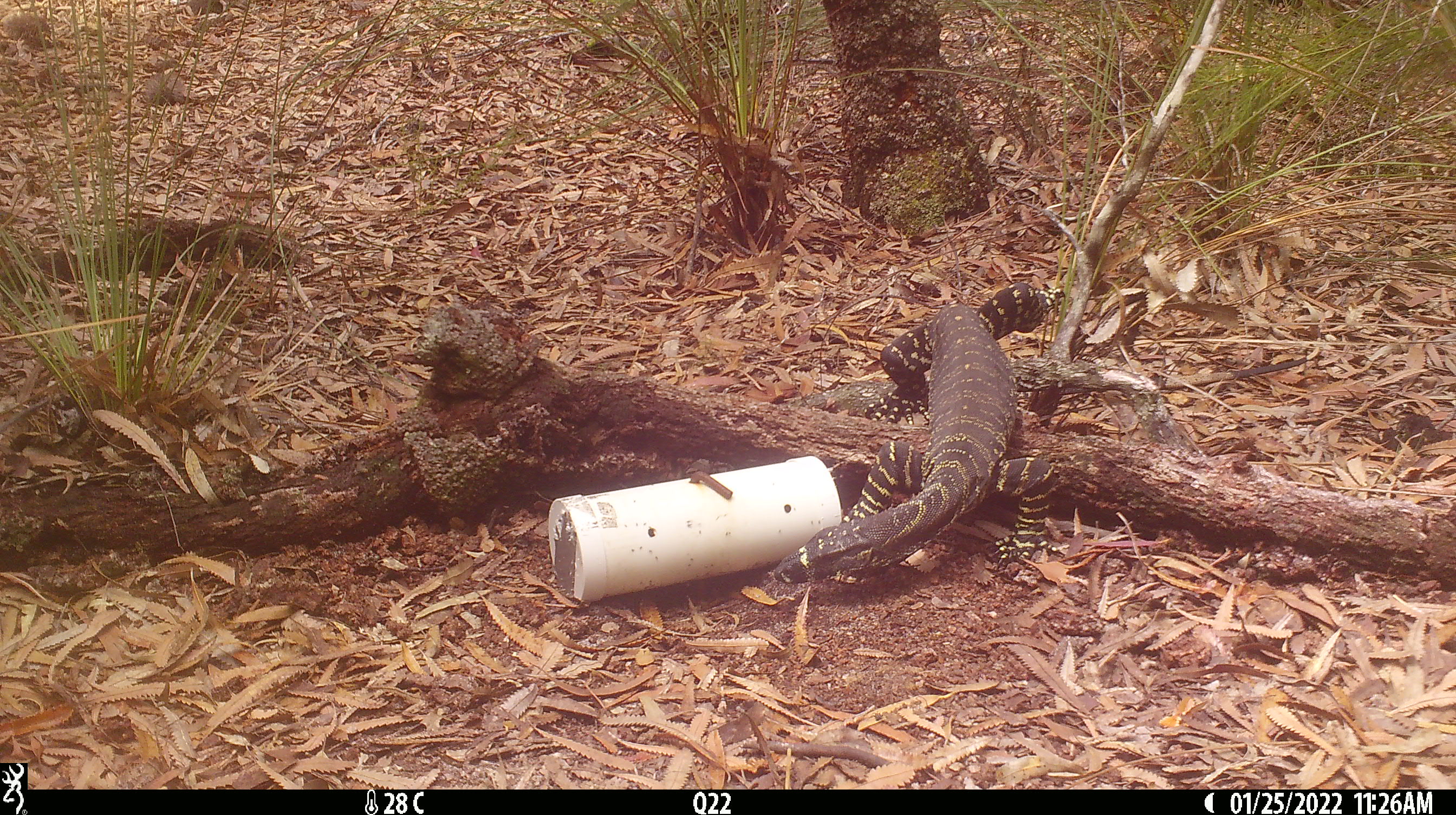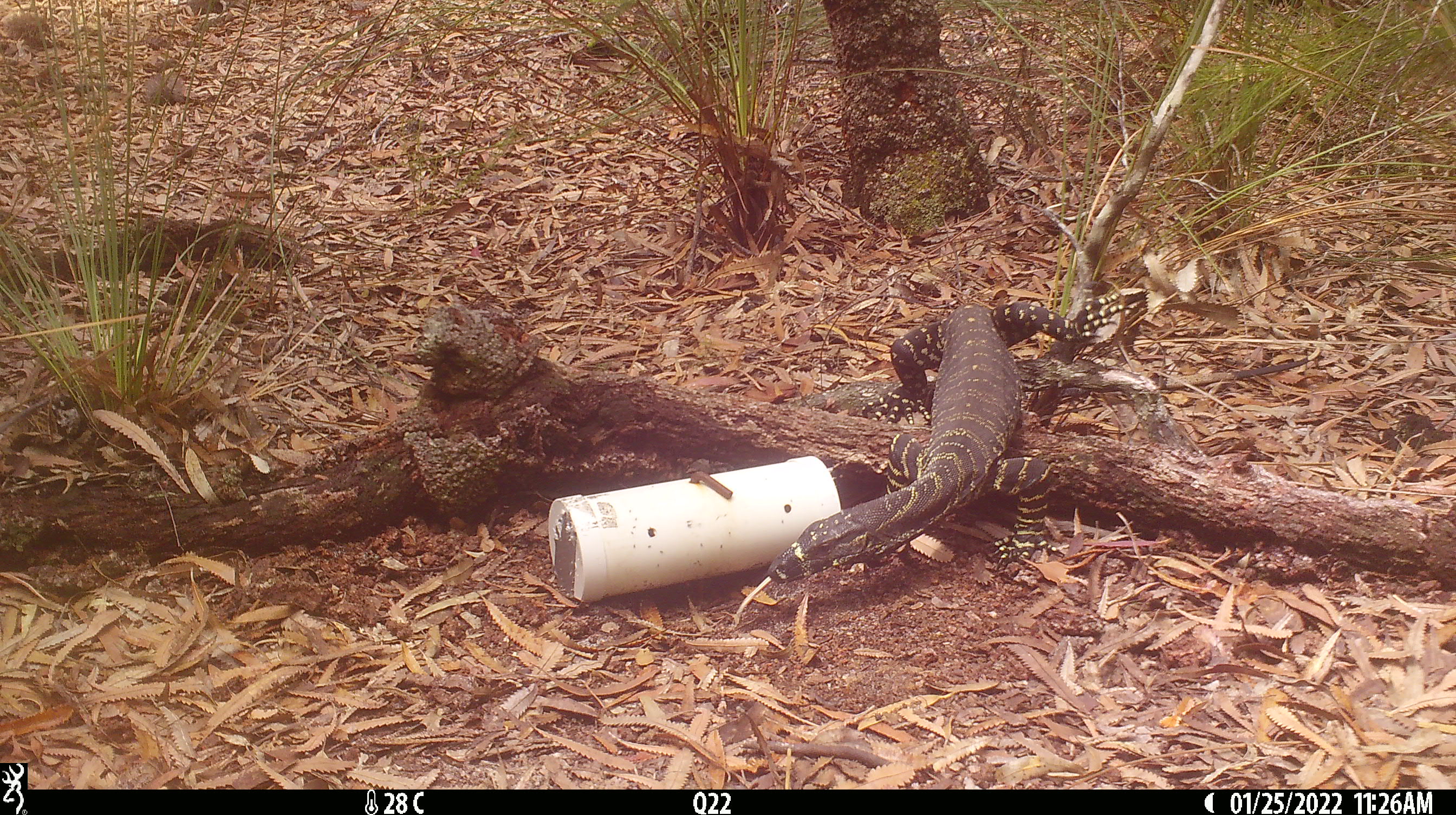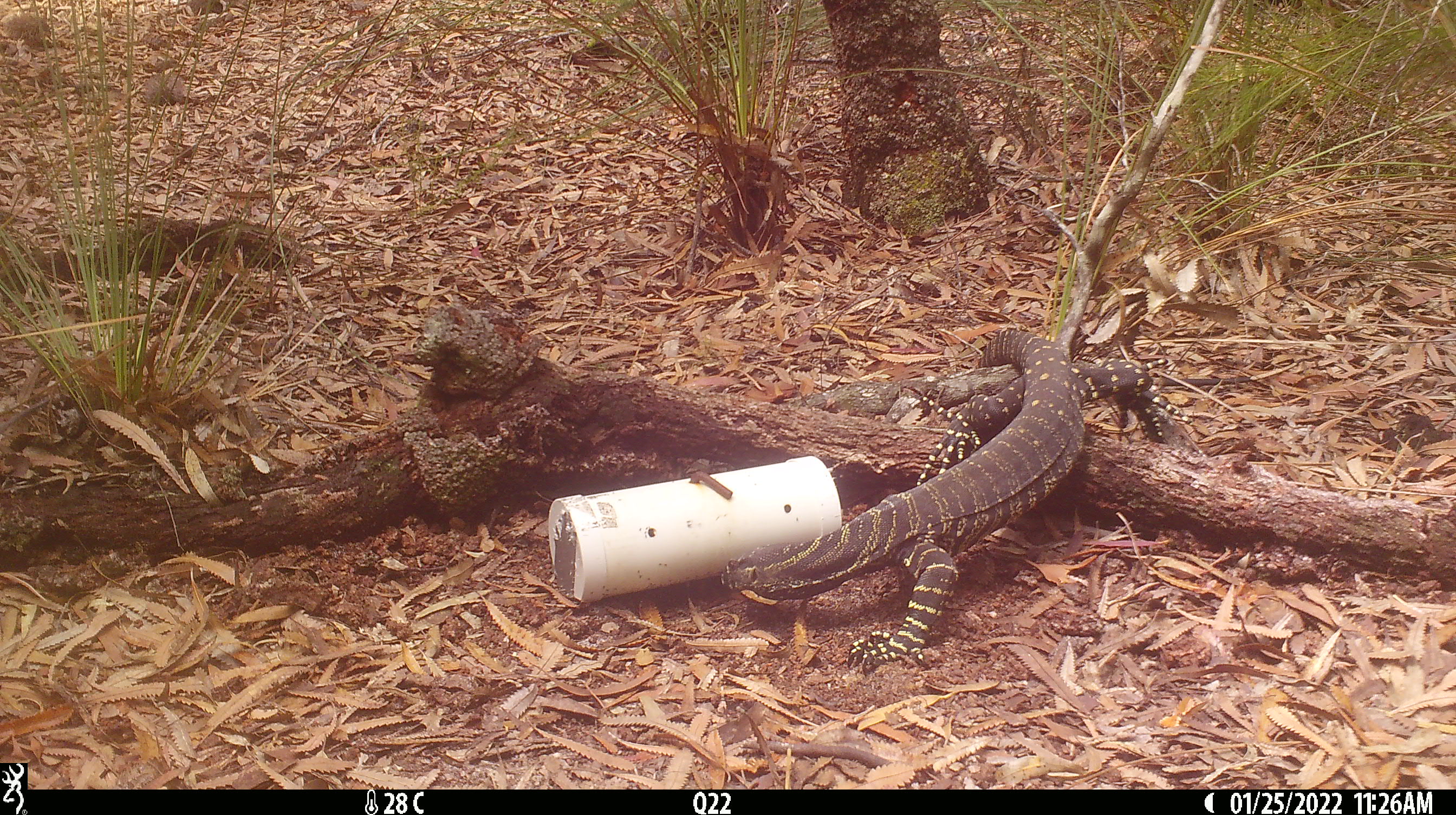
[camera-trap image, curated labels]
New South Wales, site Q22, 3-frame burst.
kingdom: Animalia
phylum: Chordata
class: Reptilia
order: Squamata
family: Varanidae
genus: Varanus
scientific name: Varanus varius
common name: lace monitor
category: goanna